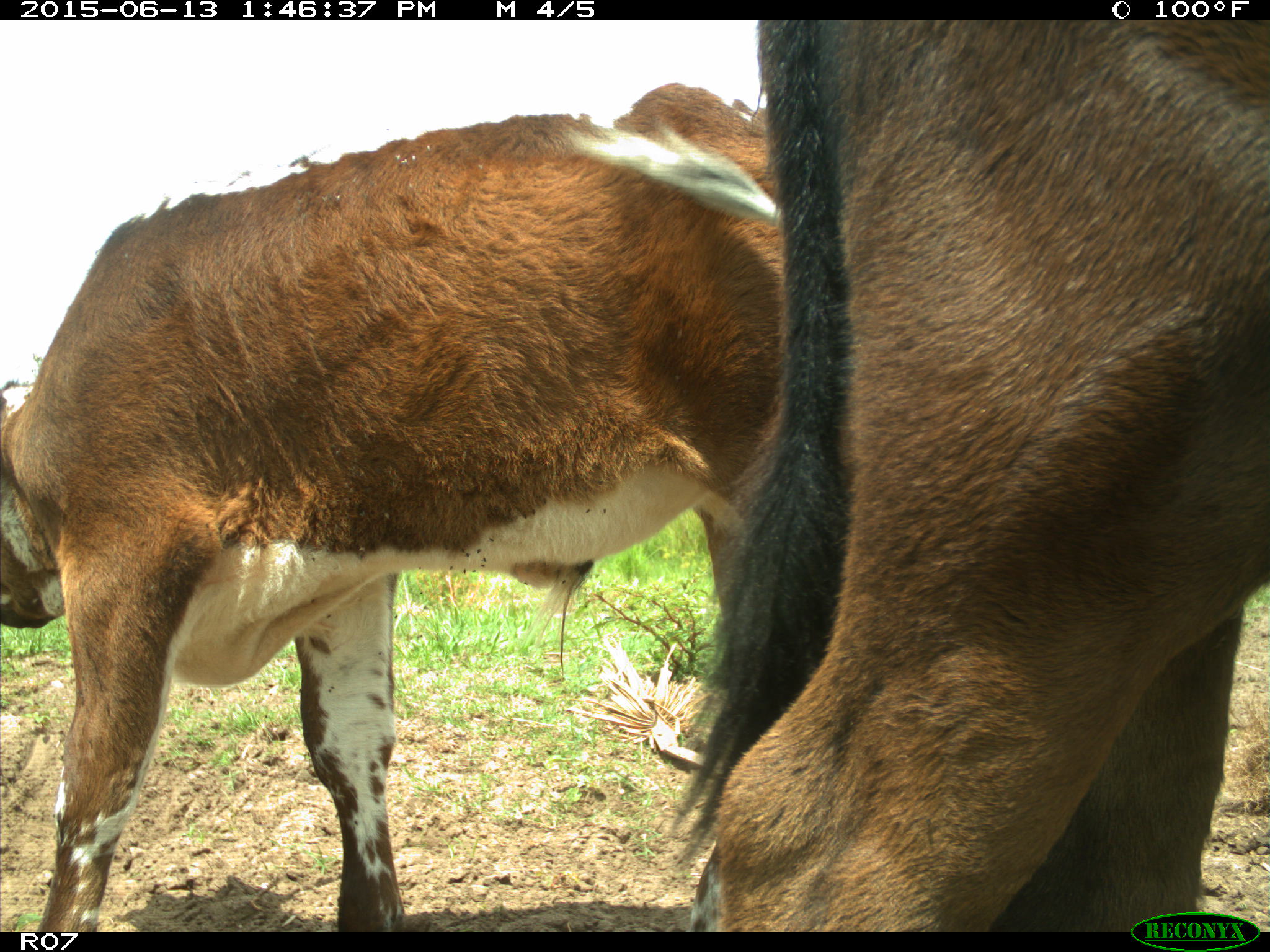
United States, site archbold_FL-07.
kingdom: Animalia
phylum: Chordata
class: Mammalia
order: Artiodactyla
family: Bovidae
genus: Bos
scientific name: Bos taurus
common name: domestic cow